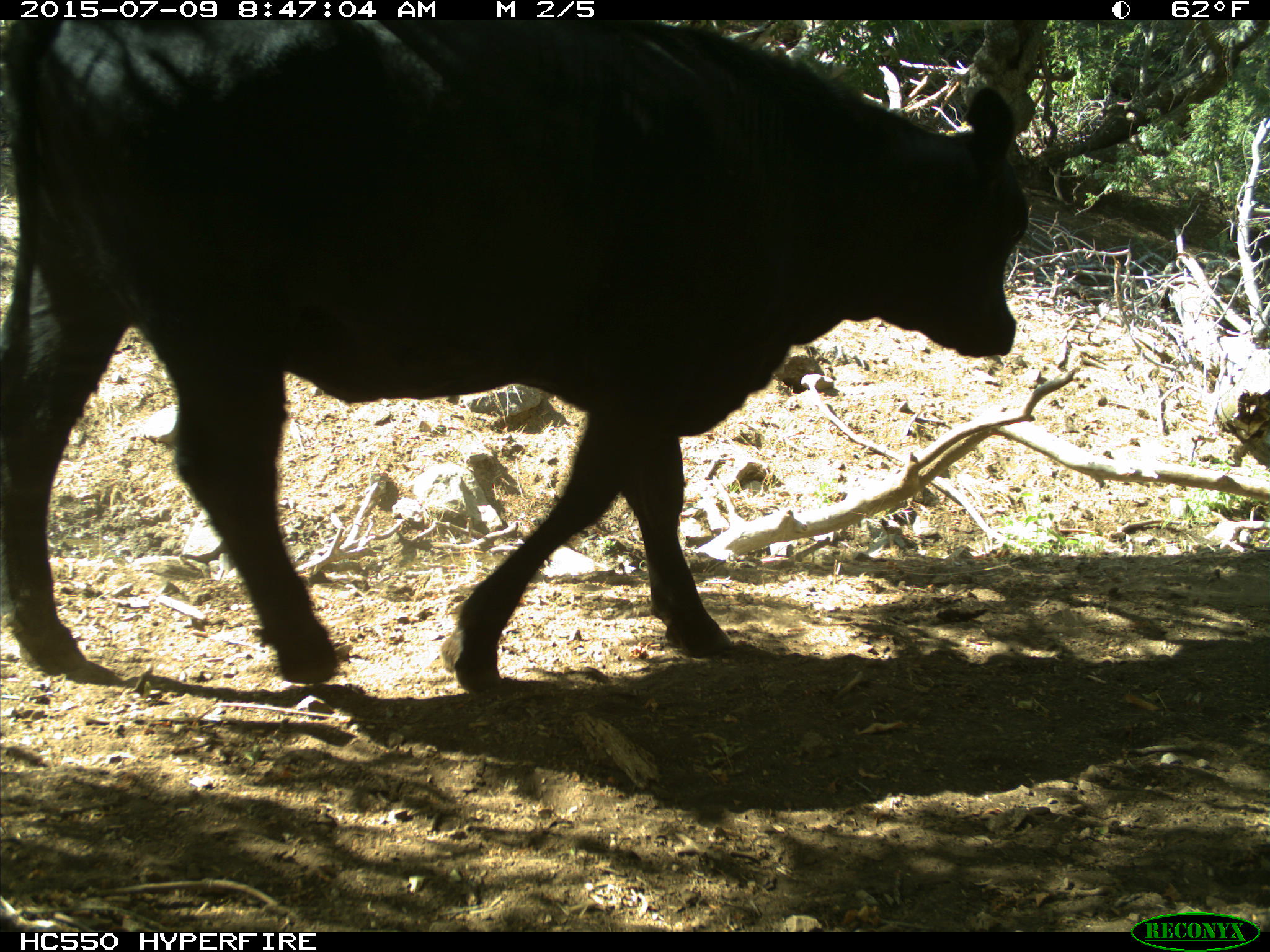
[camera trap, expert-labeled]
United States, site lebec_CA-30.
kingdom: Animalia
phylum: Chordata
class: Mammalia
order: Artiodactyla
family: Bovidae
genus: Bos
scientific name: Bos taurus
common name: domestic cow